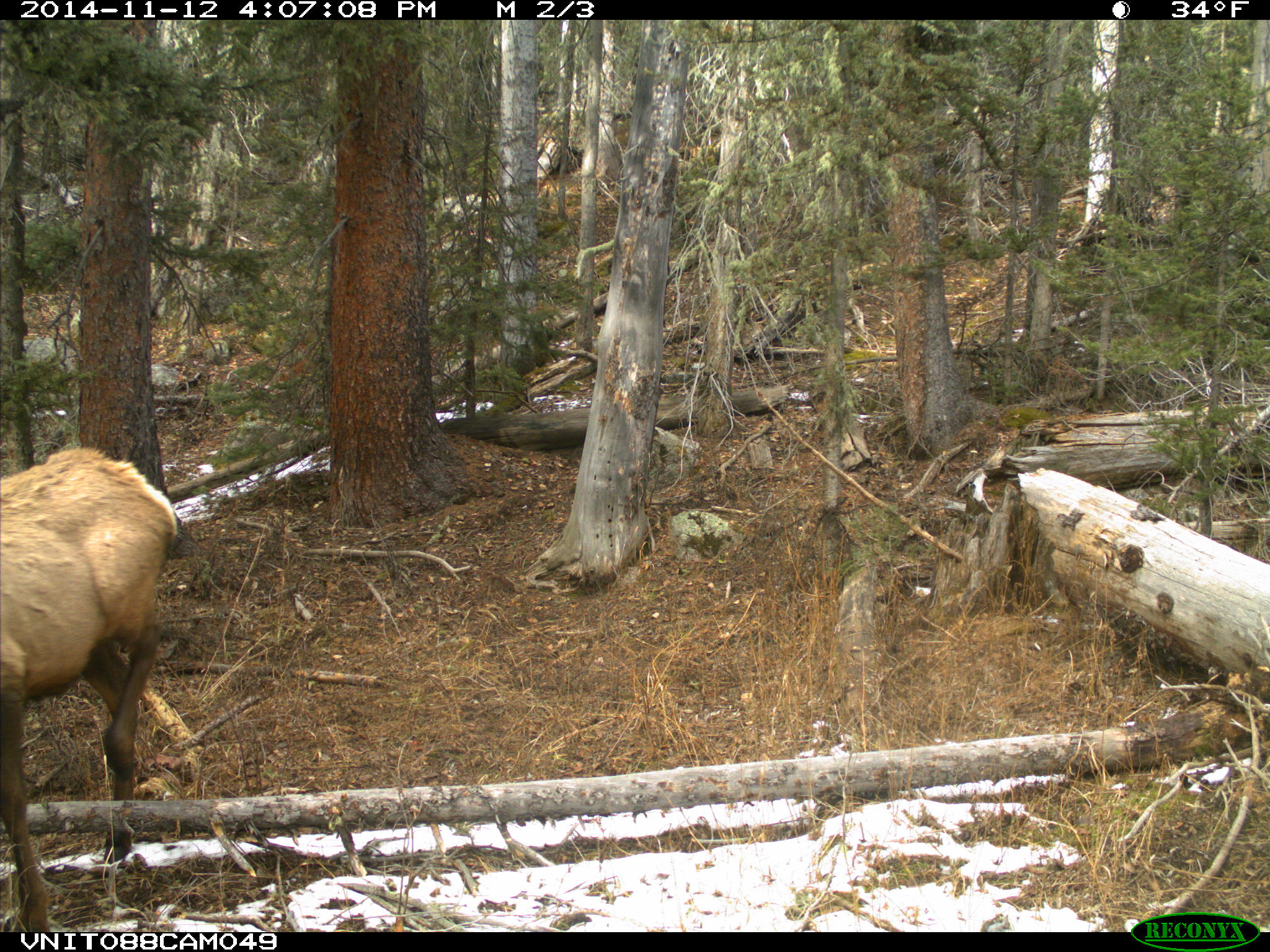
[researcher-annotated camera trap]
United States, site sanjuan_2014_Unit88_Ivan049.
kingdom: Animalia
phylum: Chordata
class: Mammalia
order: Artiodactyla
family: Cervidae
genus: Cervus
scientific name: Cervus elaphus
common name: red deer